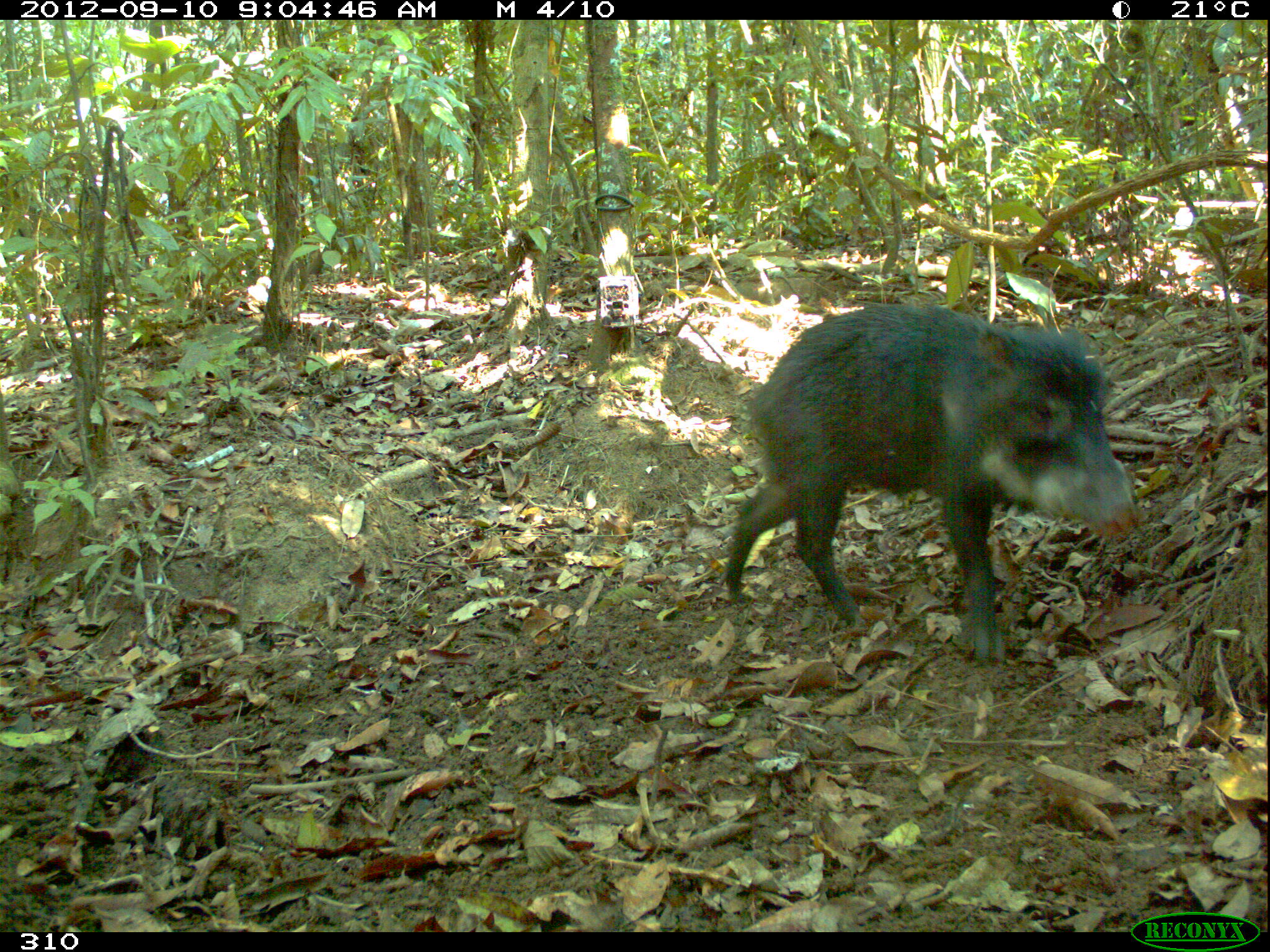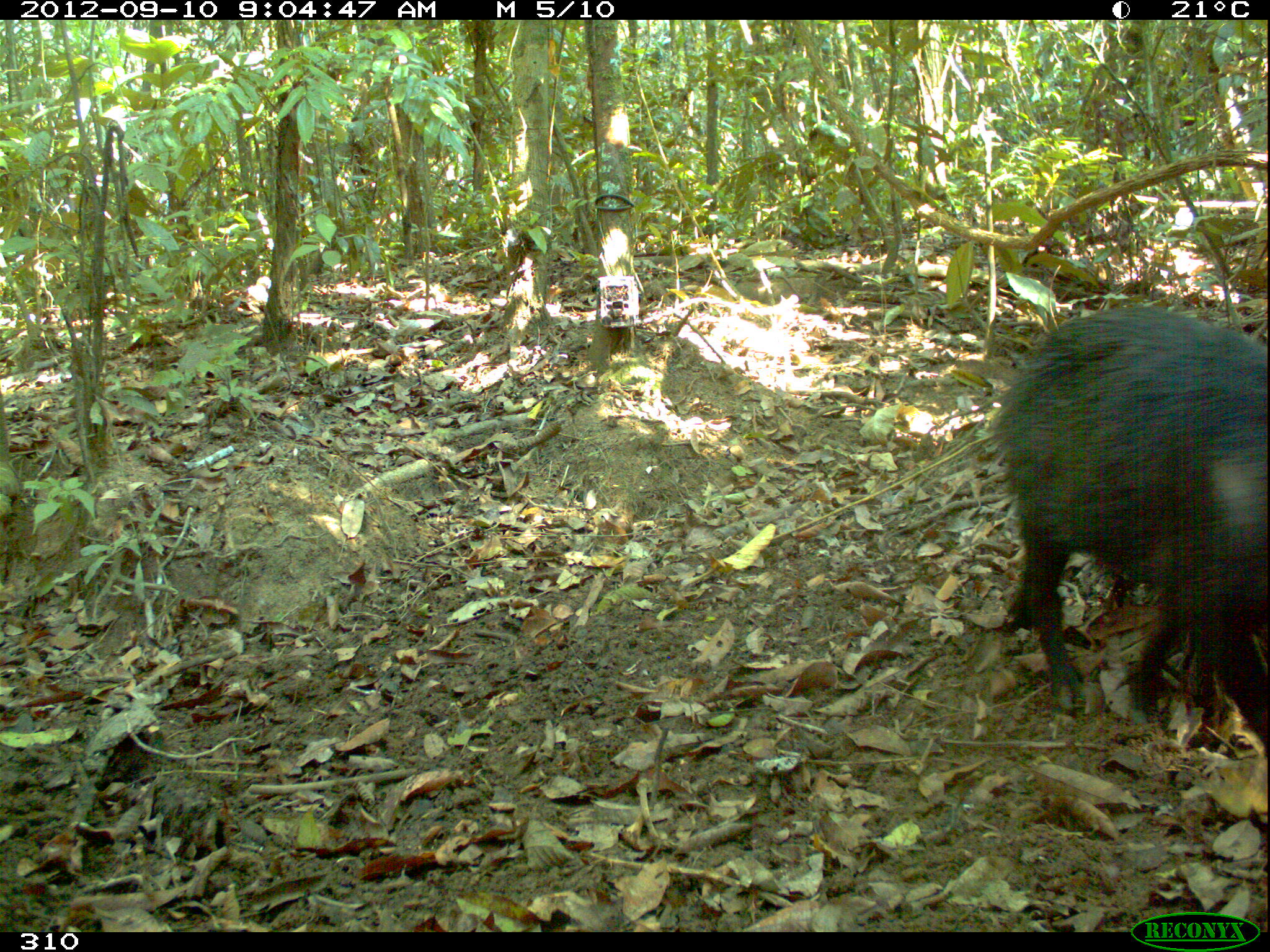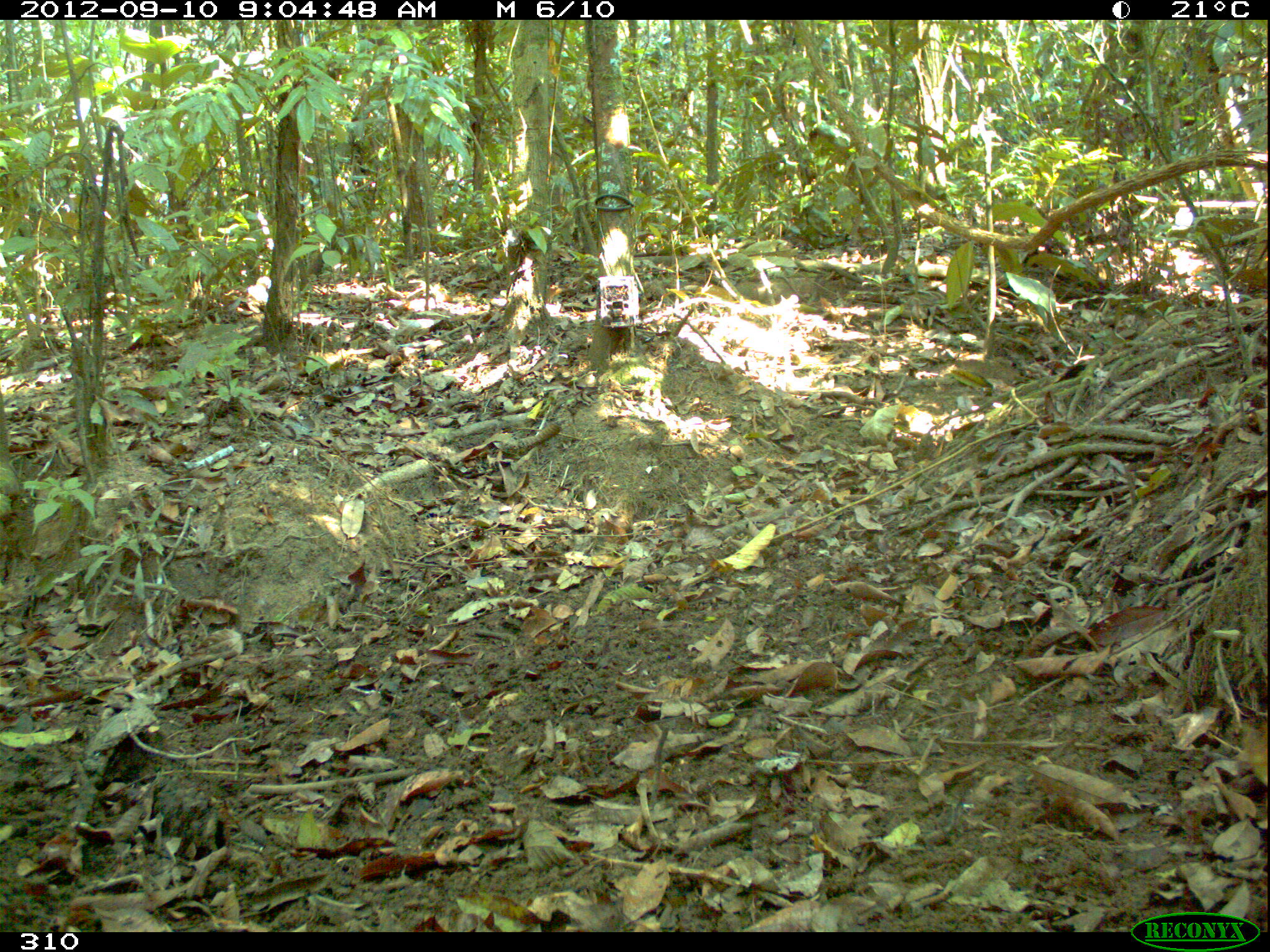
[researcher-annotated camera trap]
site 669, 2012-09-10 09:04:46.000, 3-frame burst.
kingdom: Animalia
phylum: Chordata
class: Mammalia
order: Artiodactyla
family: Tayassuidae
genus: Tayassu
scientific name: Tayassu pecari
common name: white-lipped peccary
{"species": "Tayassu pecari (white-lipped peccary)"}